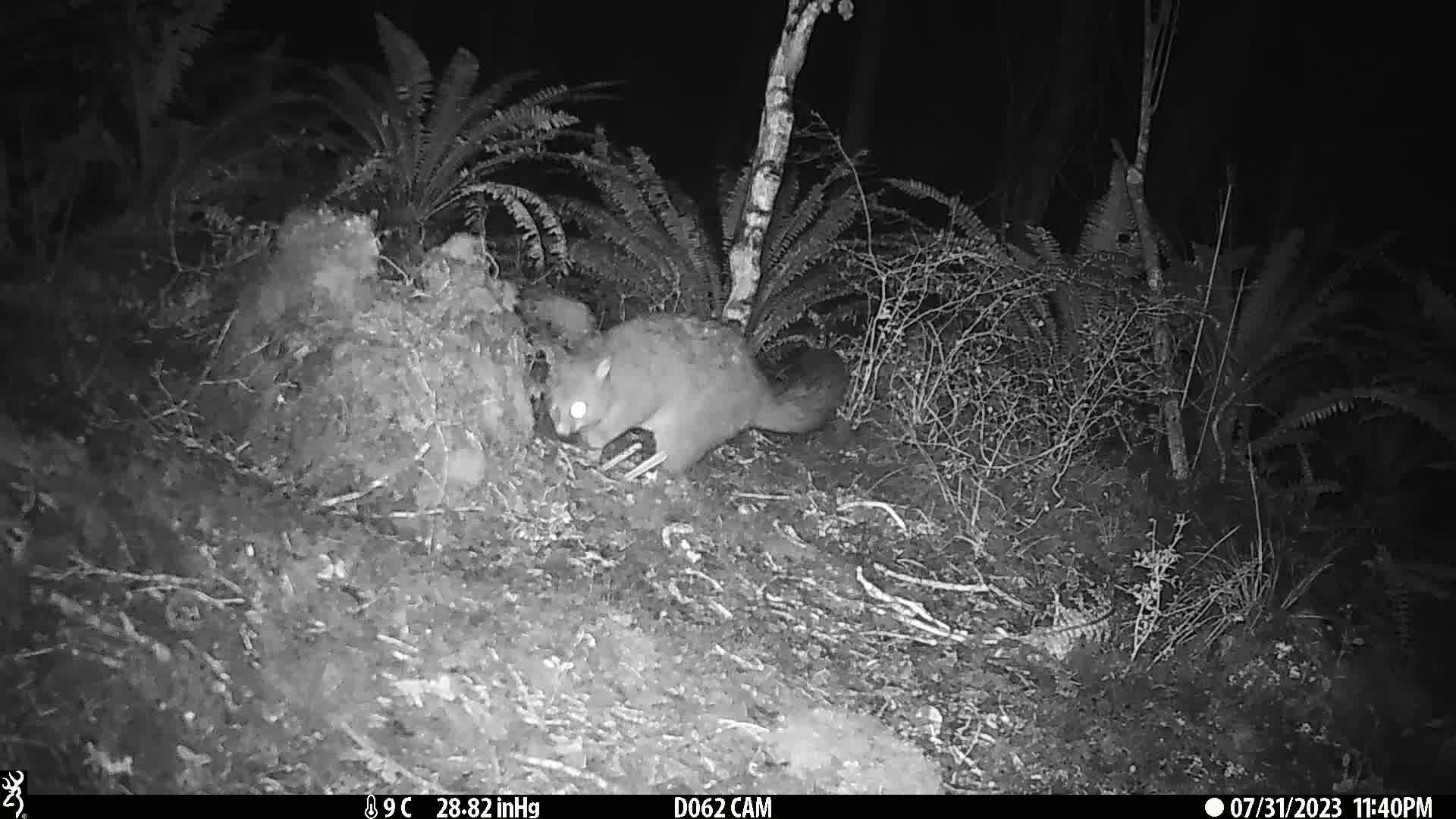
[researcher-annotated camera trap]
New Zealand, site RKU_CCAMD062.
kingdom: Animalia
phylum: Chordata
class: Mammalia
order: Diprotodontia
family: Phalangeridae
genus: Trichosurus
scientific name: Trichosurus vulpecula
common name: common brushtail possum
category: possum